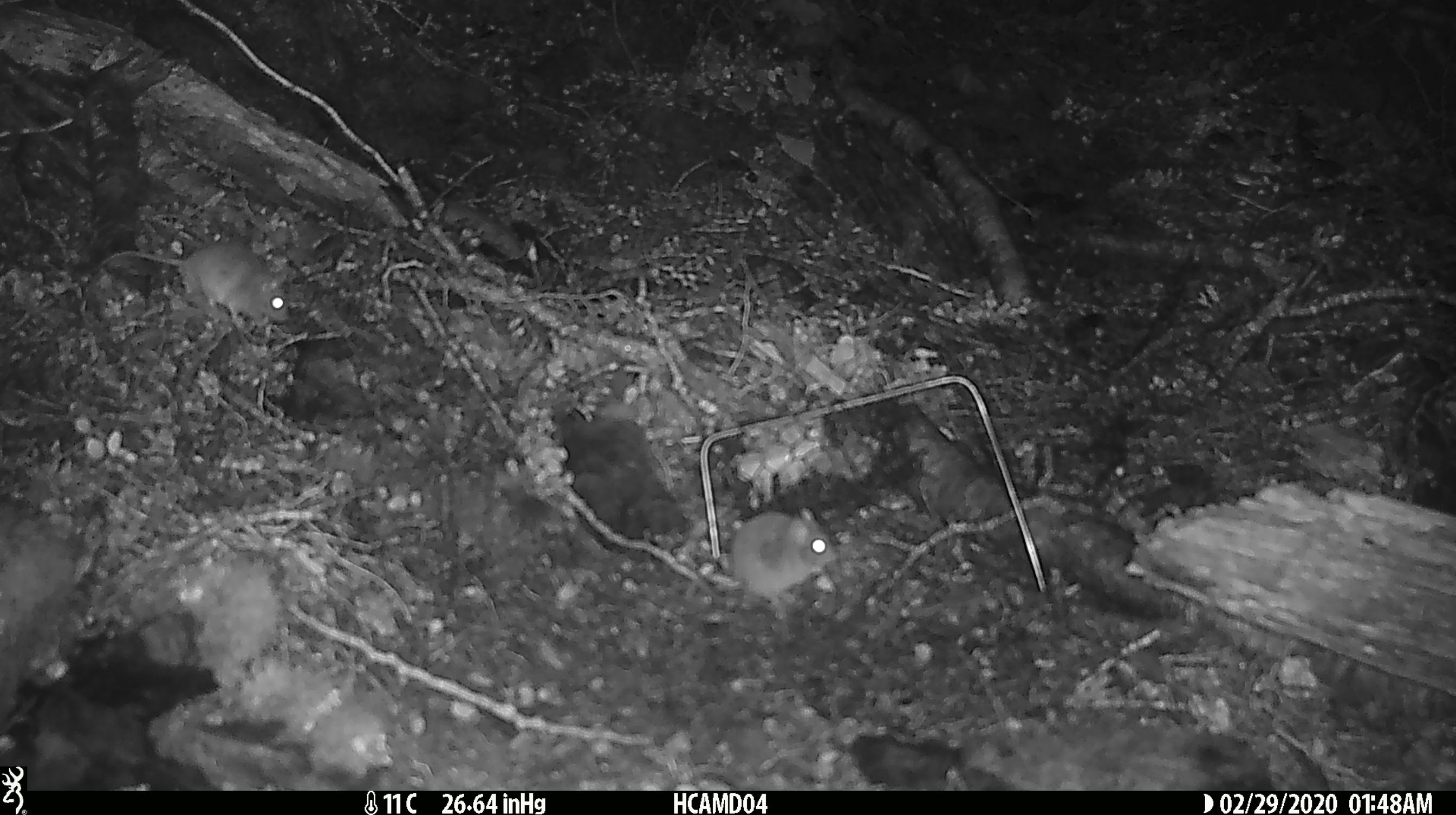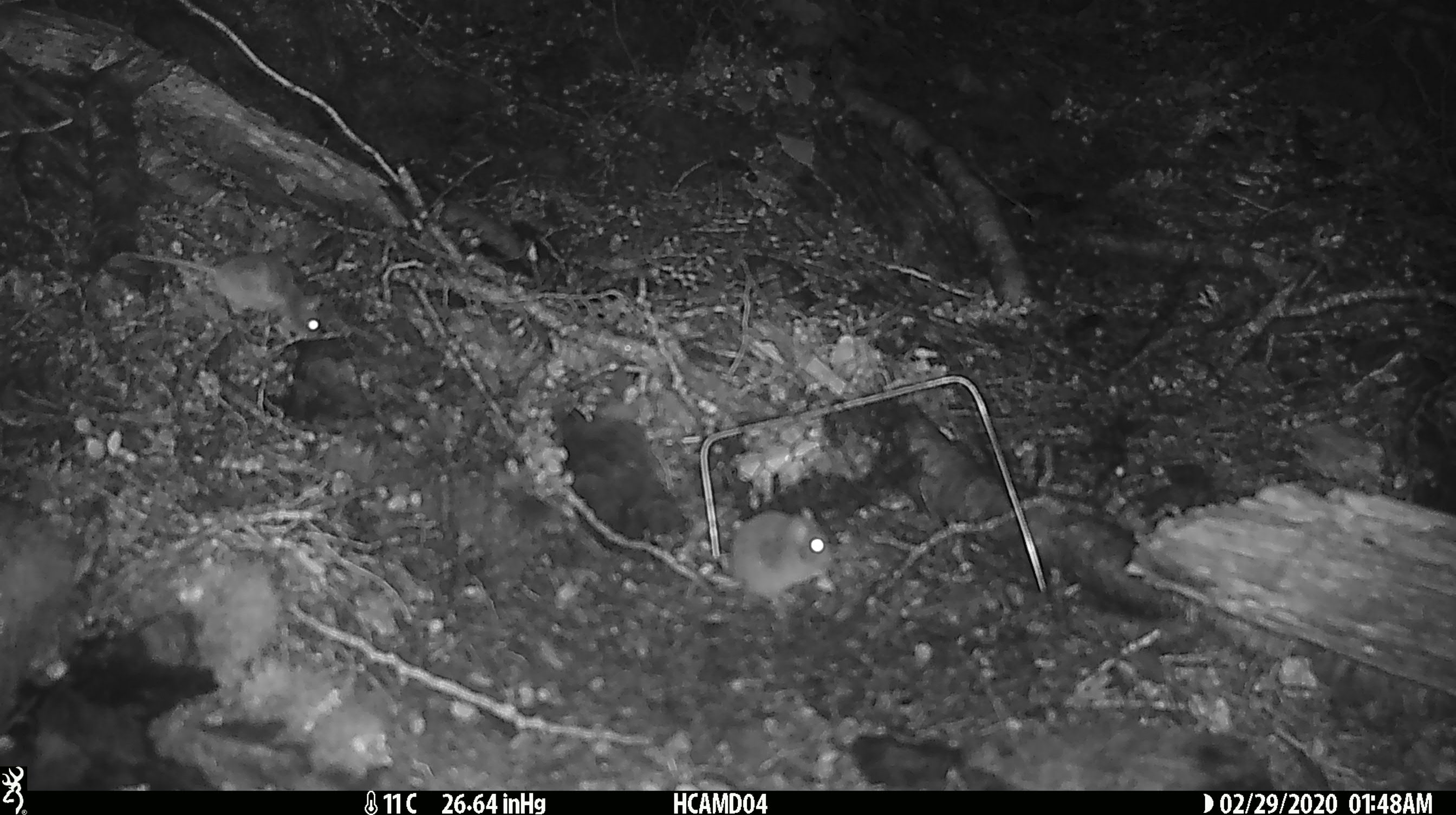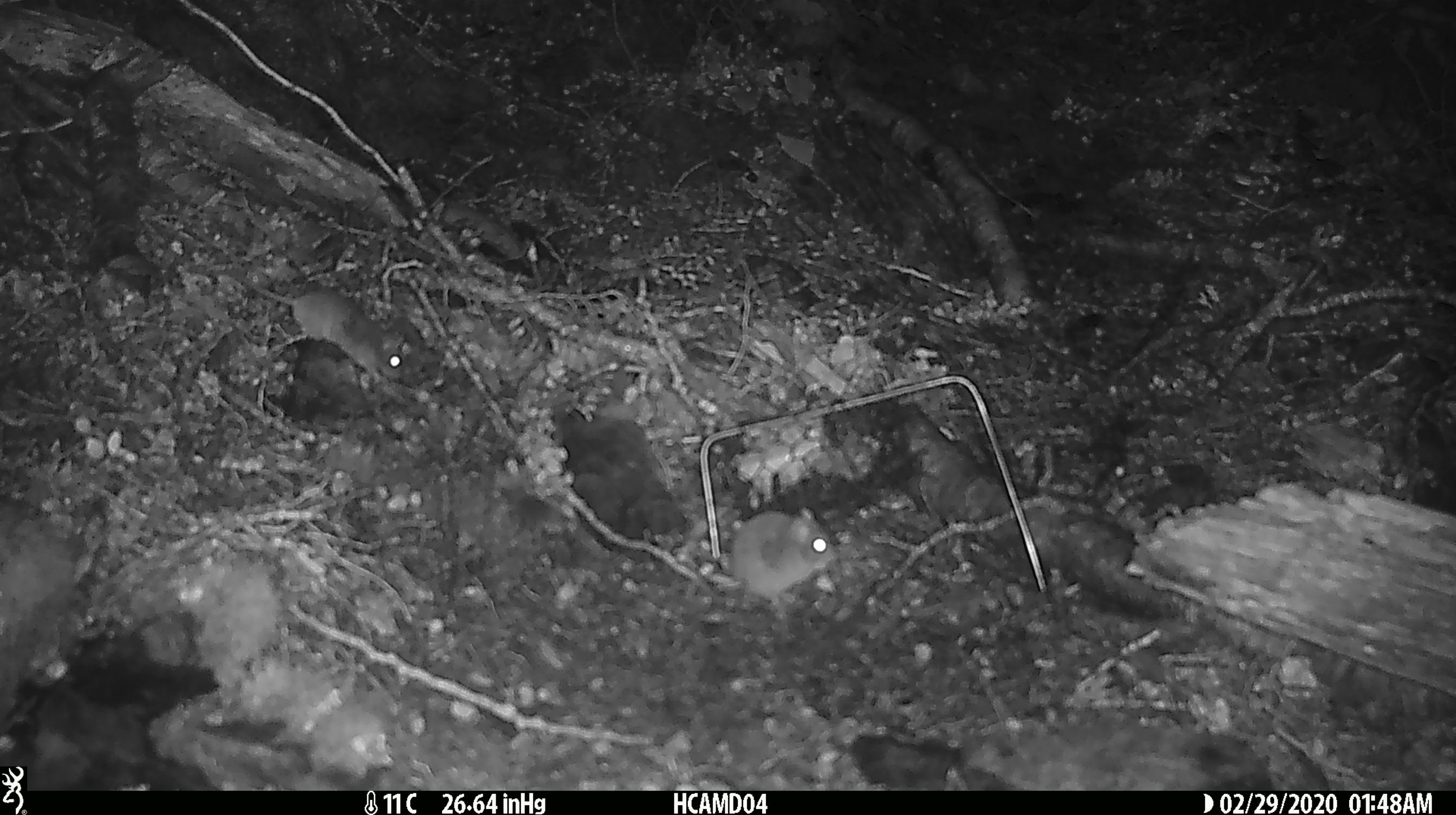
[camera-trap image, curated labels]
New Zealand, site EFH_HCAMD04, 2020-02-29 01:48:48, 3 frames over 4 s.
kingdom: Animalia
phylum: Chordata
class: Mammalia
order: Rodentia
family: Muridae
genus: Mus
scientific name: Mus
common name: mouse